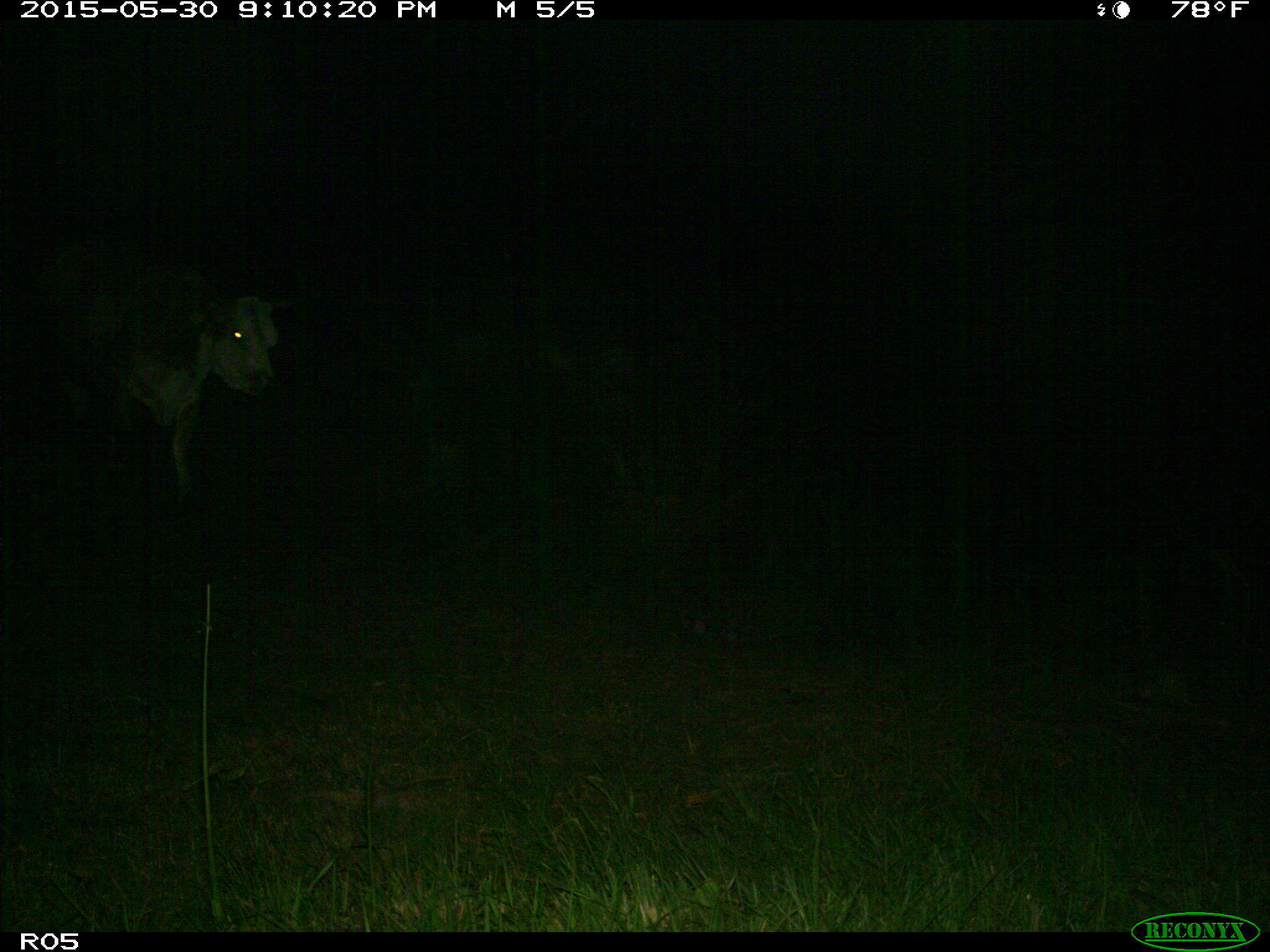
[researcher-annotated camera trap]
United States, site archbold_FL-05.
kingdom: Animalia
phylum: Chordata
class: Mammalia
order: Artiodactyla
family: Bovidae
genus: Bos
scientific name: Bos taurus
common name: domestic cow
Bos taurus (domestic cow).